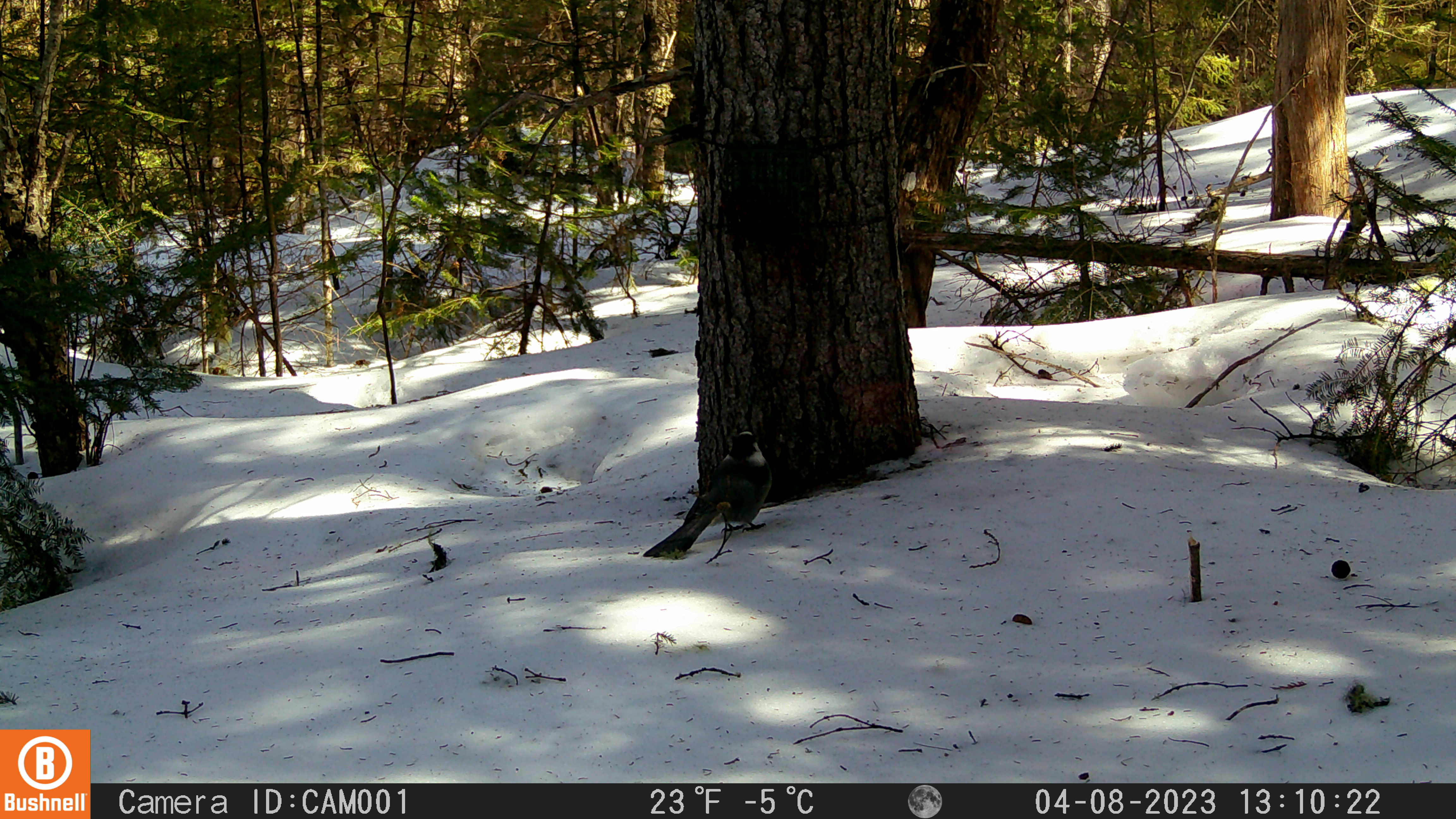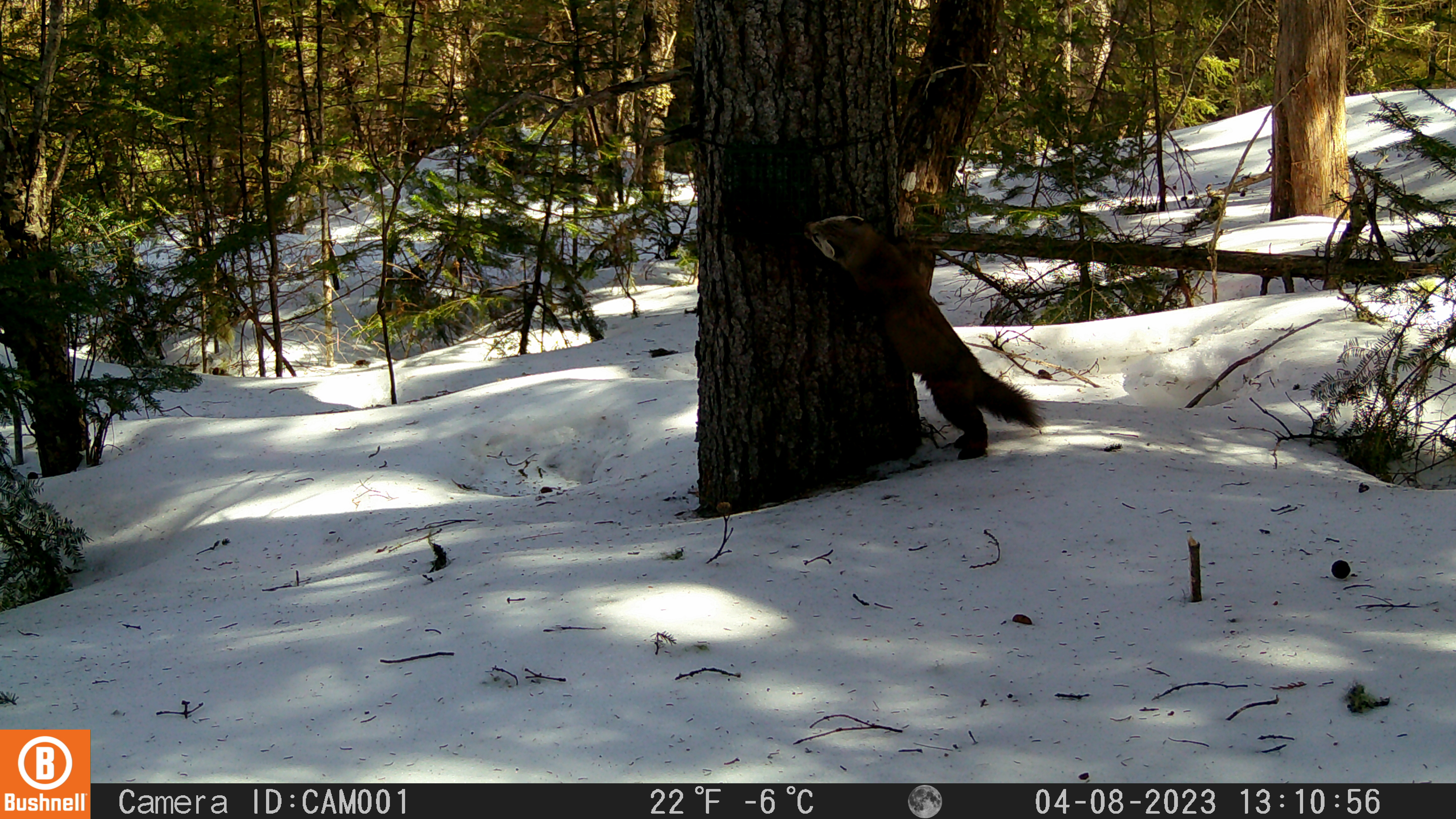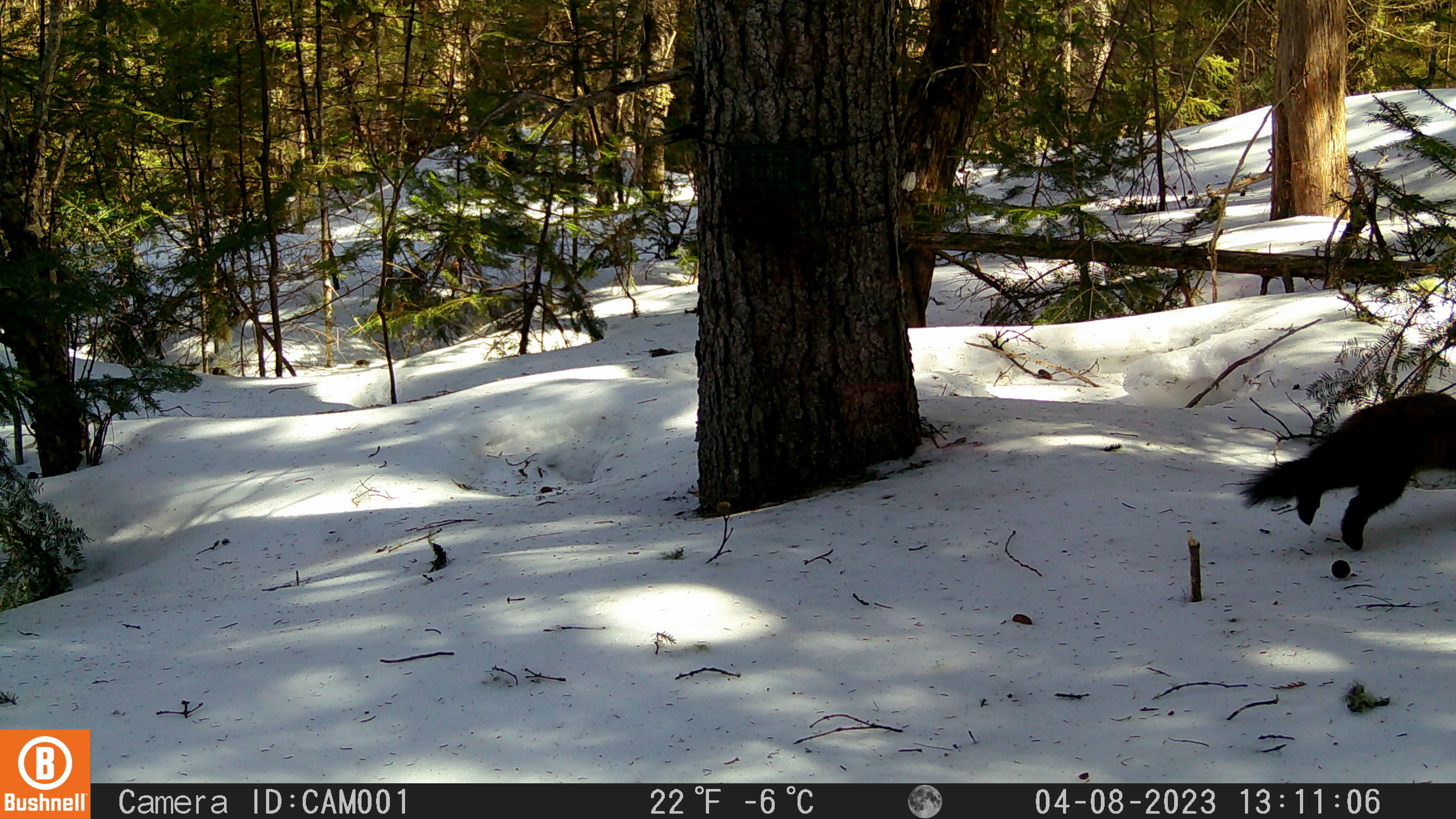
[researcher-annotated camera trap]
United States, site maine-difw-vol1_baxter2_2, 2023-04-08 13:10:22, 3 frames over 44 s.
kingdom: Animalia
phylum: Chordata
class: Aves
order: Passeriformes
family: Corvidae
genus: Perisoreus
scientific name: Perisoreus canadensis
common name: canada jay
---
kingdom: Animalia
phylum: Chordata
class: Mammalia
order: Carnivora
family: Mustelidae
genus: Martes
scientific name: Martes americana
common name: american marten